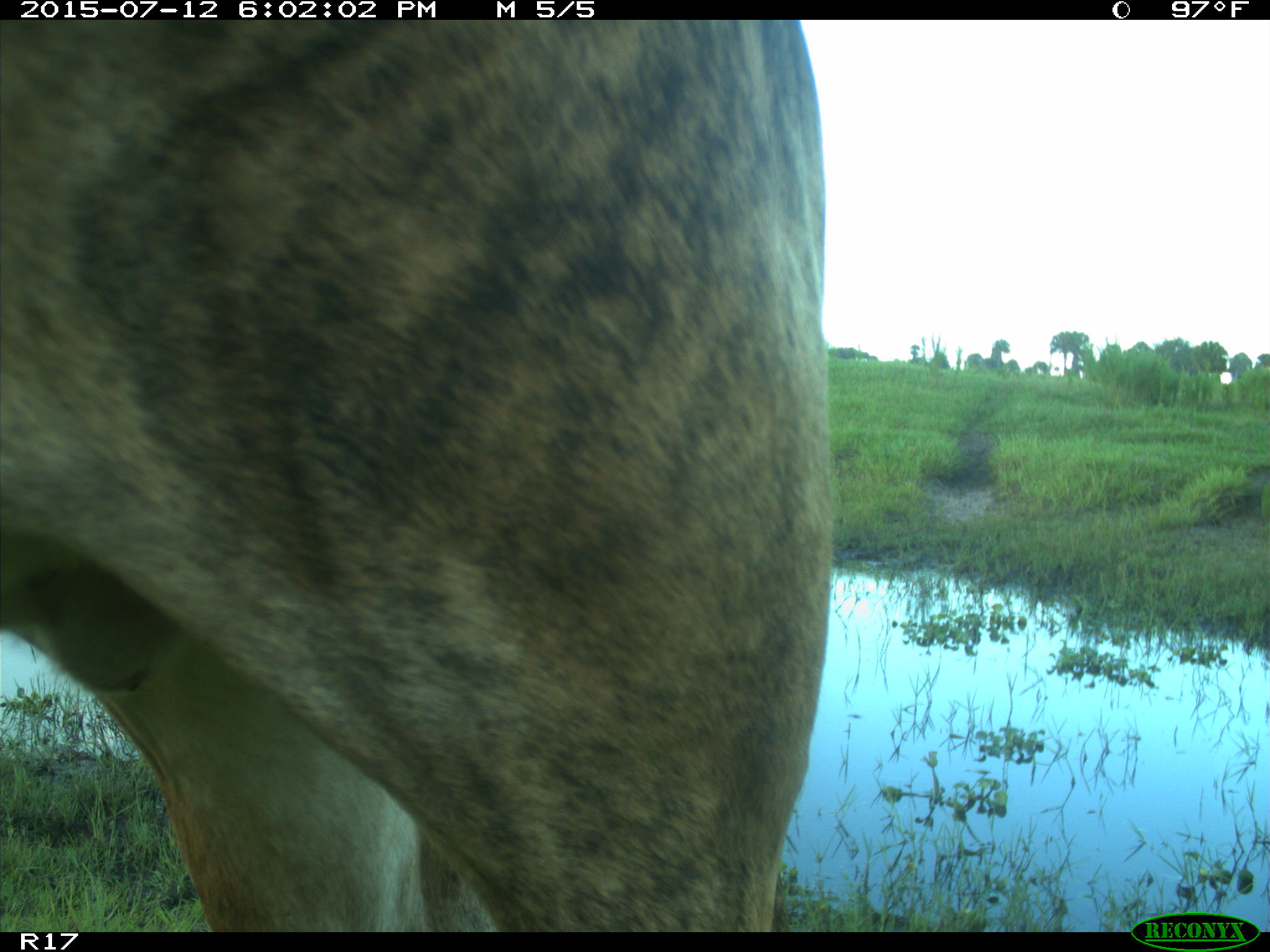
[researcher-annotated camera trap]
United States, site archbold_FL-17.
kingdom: Animalia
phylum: Chordata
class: Mammalia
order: Artiodactyla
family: Bovidae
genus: Bos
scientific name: Bos taurus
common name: domestic cow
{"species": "Bos taurus (domestic cow)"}